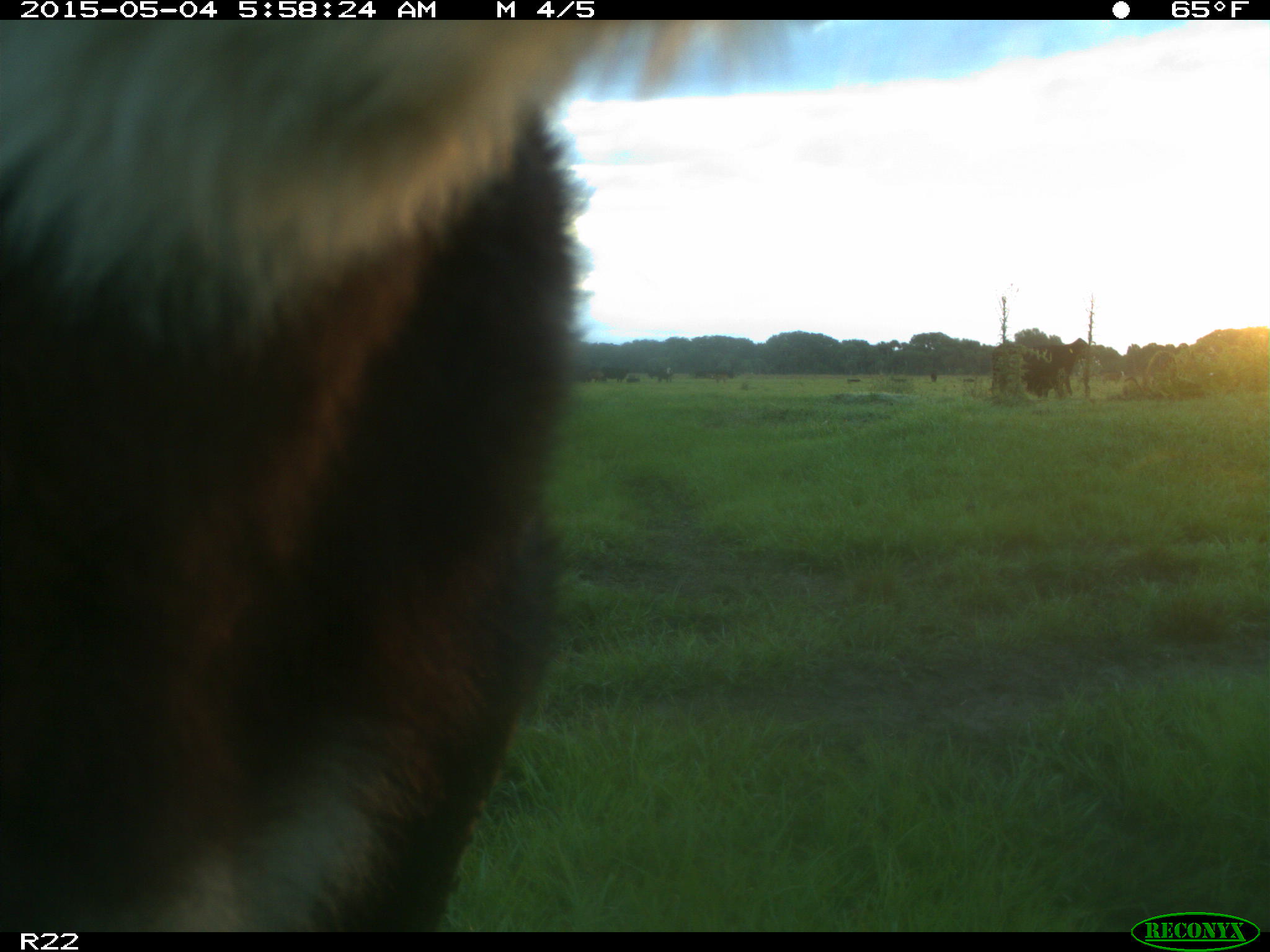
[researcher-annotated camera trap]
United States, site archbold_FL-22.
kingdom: Animalia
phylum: Chordata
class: Mammalia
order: Artiodactyla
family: Bovidae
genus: Bos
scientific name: Bos taurus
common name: domestic cow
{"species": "Bos taurus (domestic cow)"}